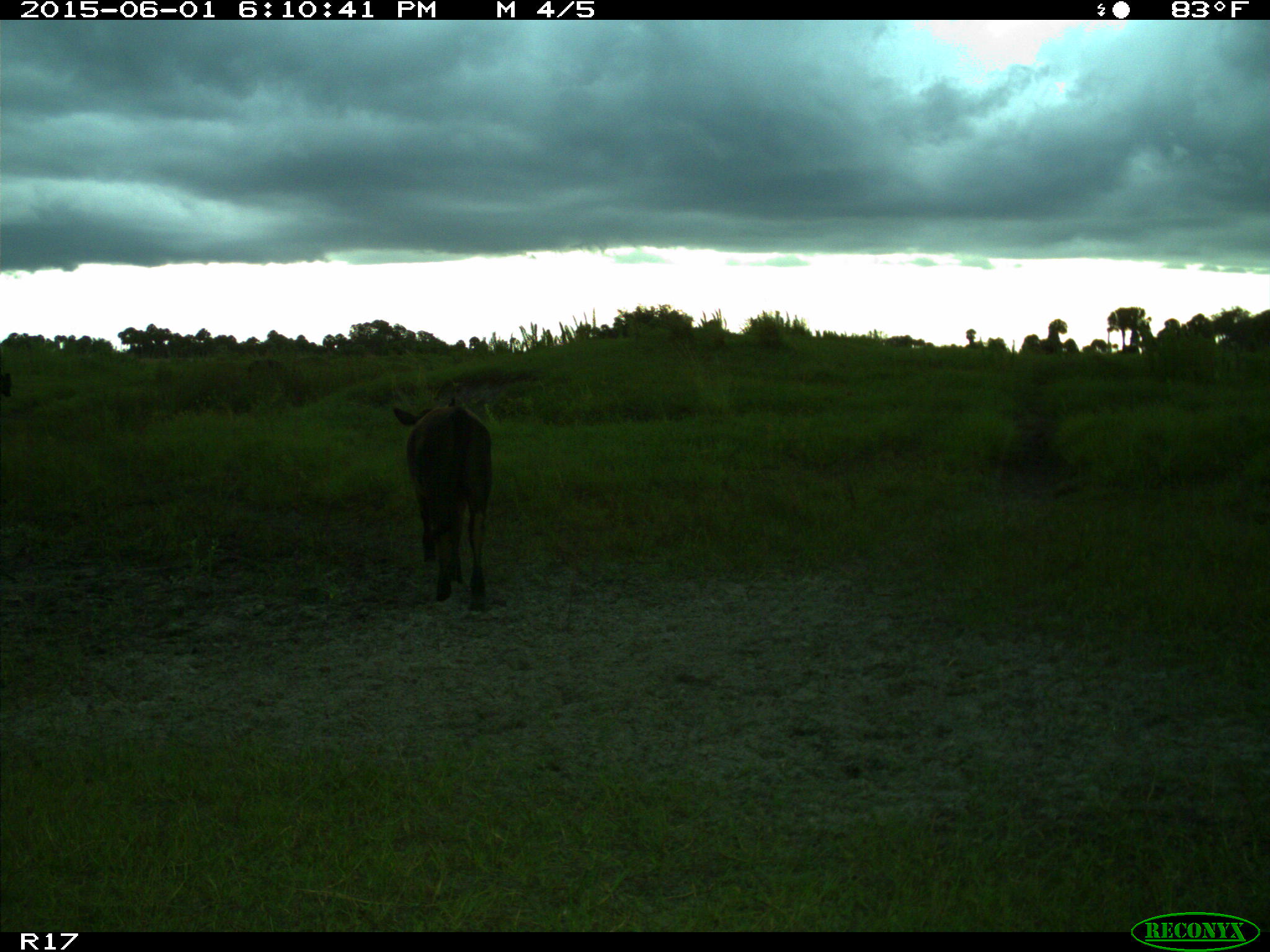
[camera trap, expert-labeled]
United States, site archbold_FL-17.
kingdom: Animalia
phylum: Chordata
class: Mammalia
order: Artiodactyla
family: Bovidae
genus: Bos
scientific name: Bos taurus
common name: domestic cow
Bos taurus (domestic cow).